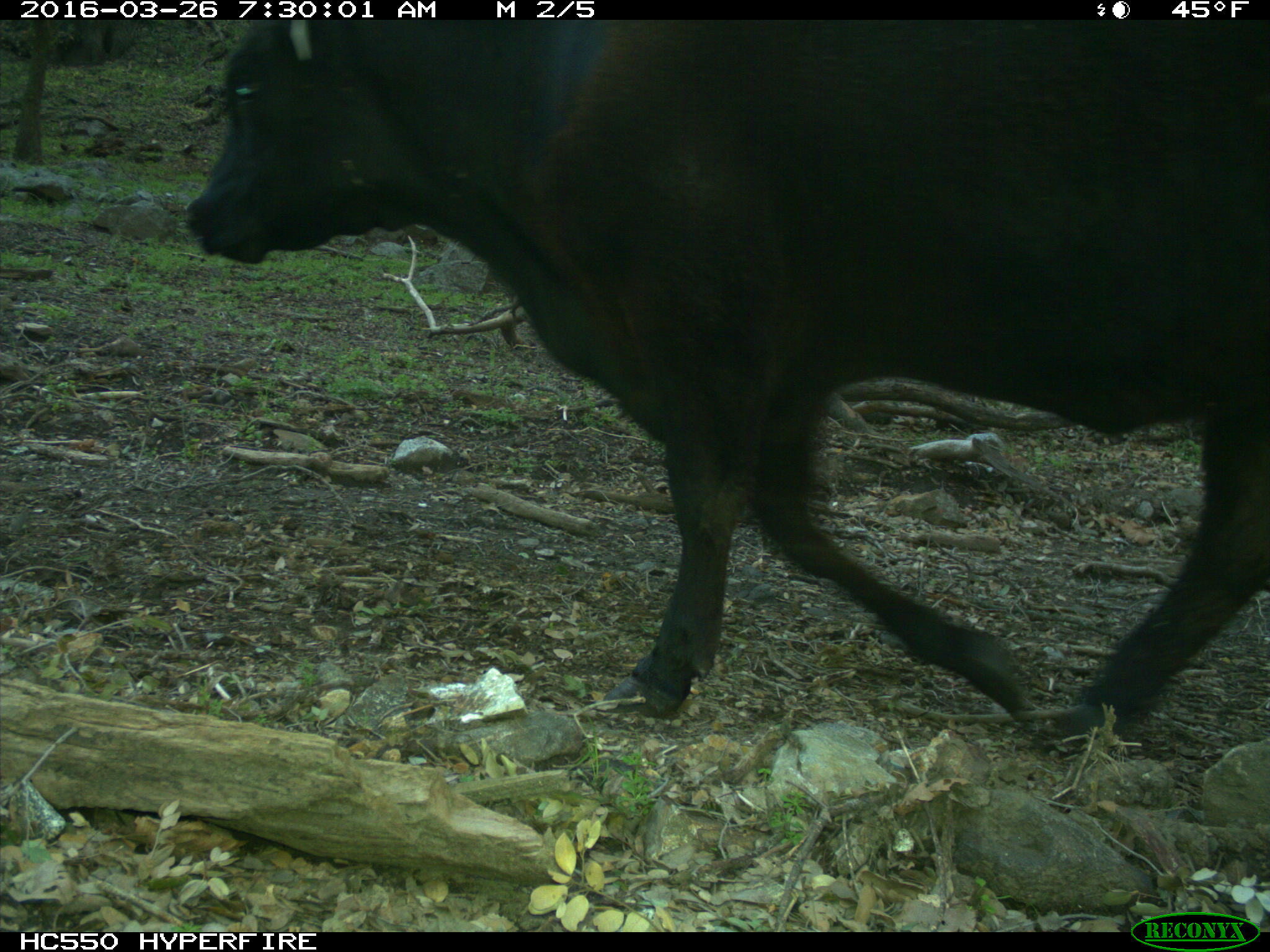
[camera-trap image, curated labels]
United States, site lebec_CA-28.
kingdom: Animalia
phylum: Chordata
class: Mammalia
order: Artiodactyla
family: Bovidae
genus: Bos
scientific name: Bos taurus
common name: domestic cow